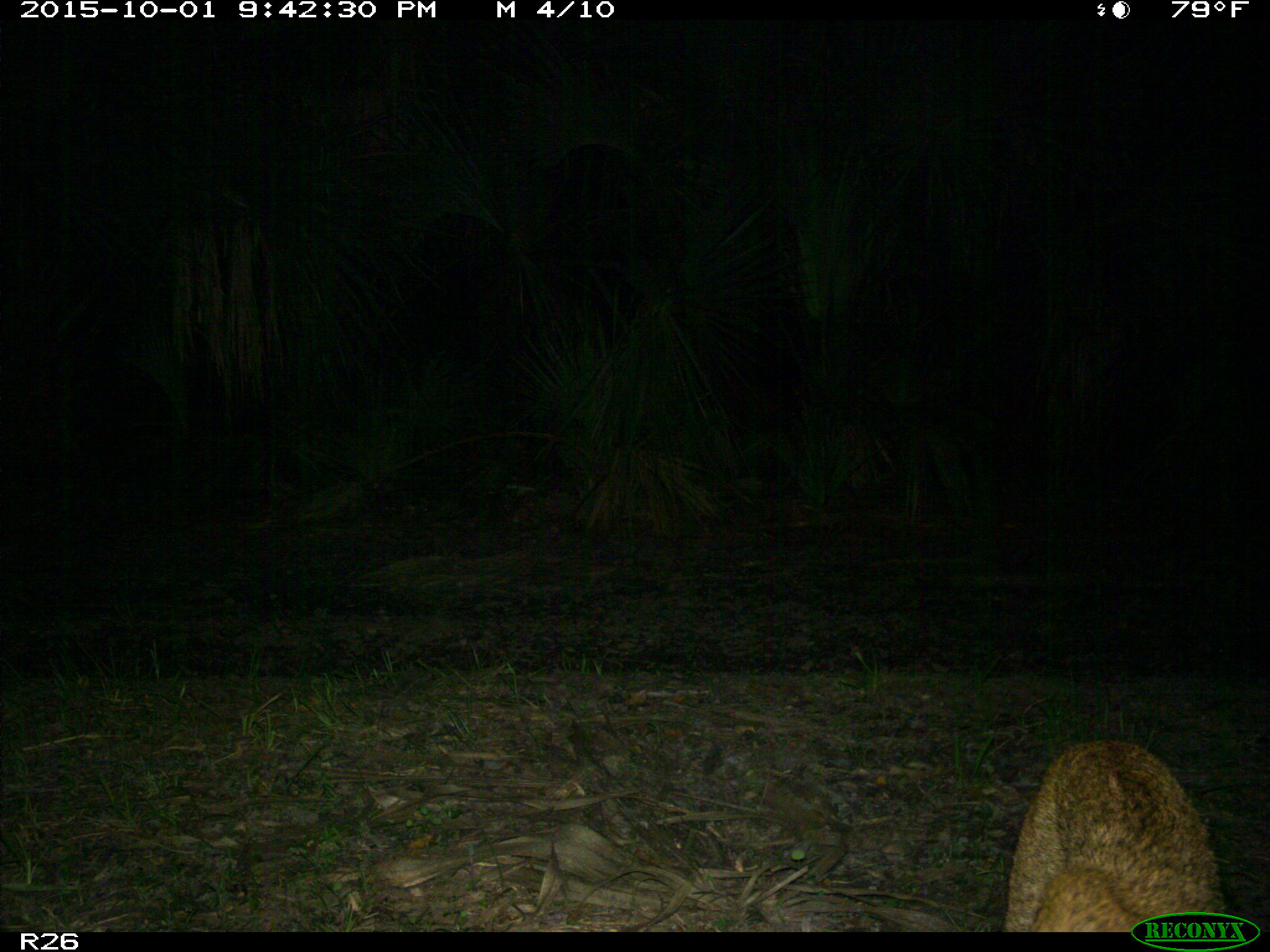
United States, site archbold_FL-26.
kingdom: Animalia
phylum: Chordata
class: Mammalia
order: Carnivora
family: Felidae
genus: Lynx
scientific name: Lynx rufus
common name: bobcat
Lynx rufus (bobcat).